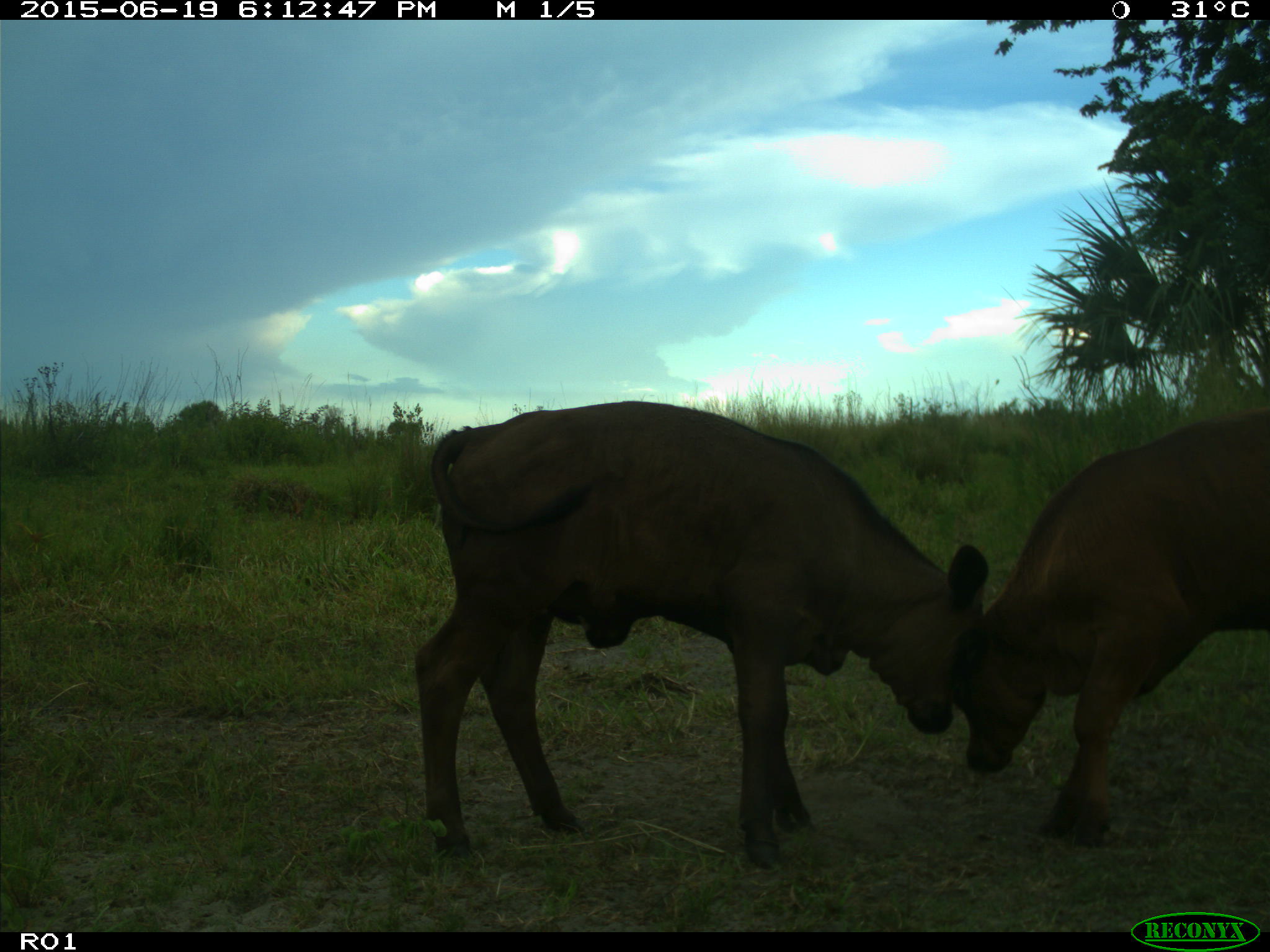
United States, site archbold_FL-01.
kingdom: Animalia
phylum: Chordata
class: Mammalia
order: Artiodactyla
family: Bovidae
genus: Bos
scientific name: Bos taurus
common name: domestic cow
Bos taurus (domestic cow).